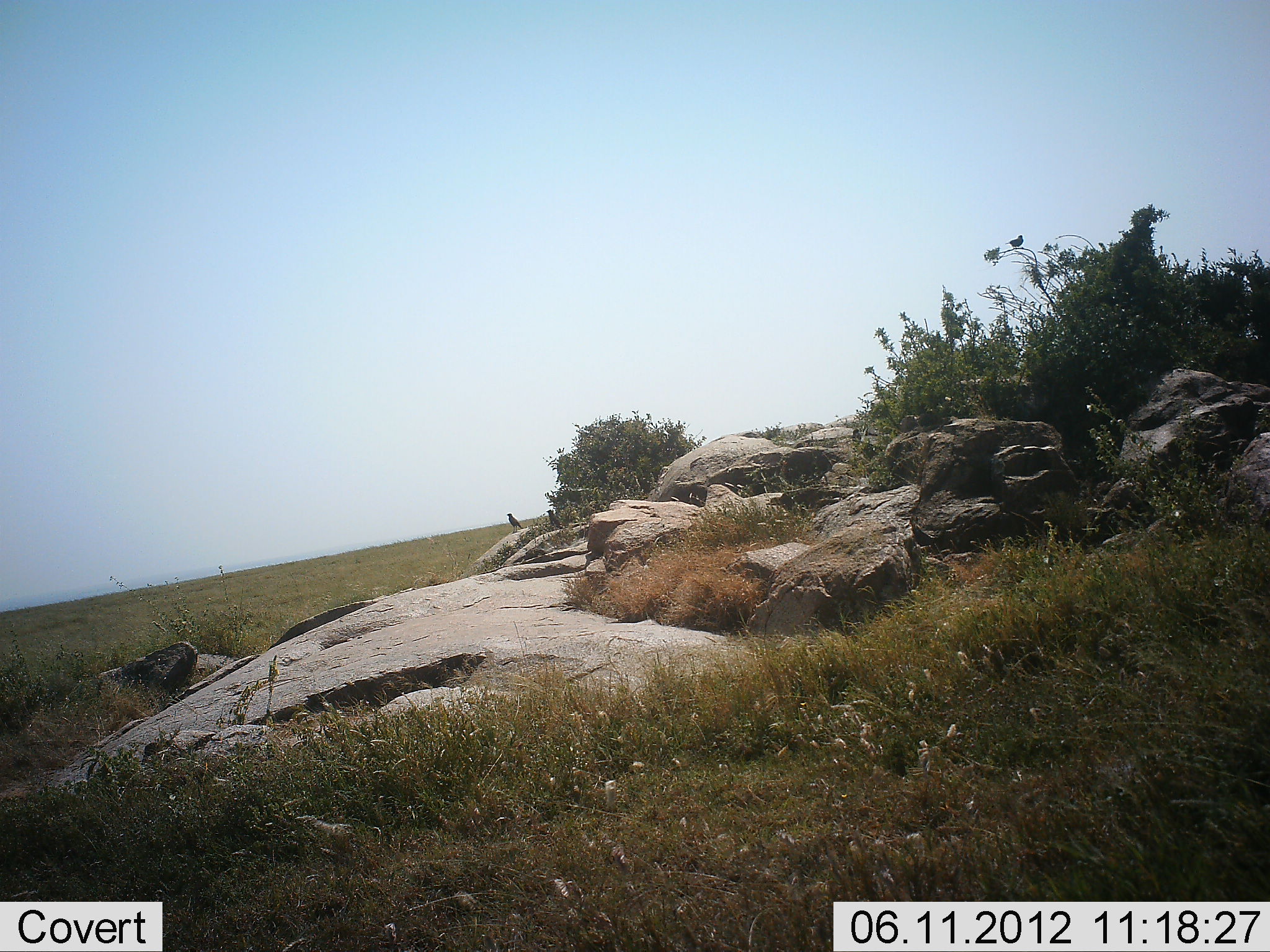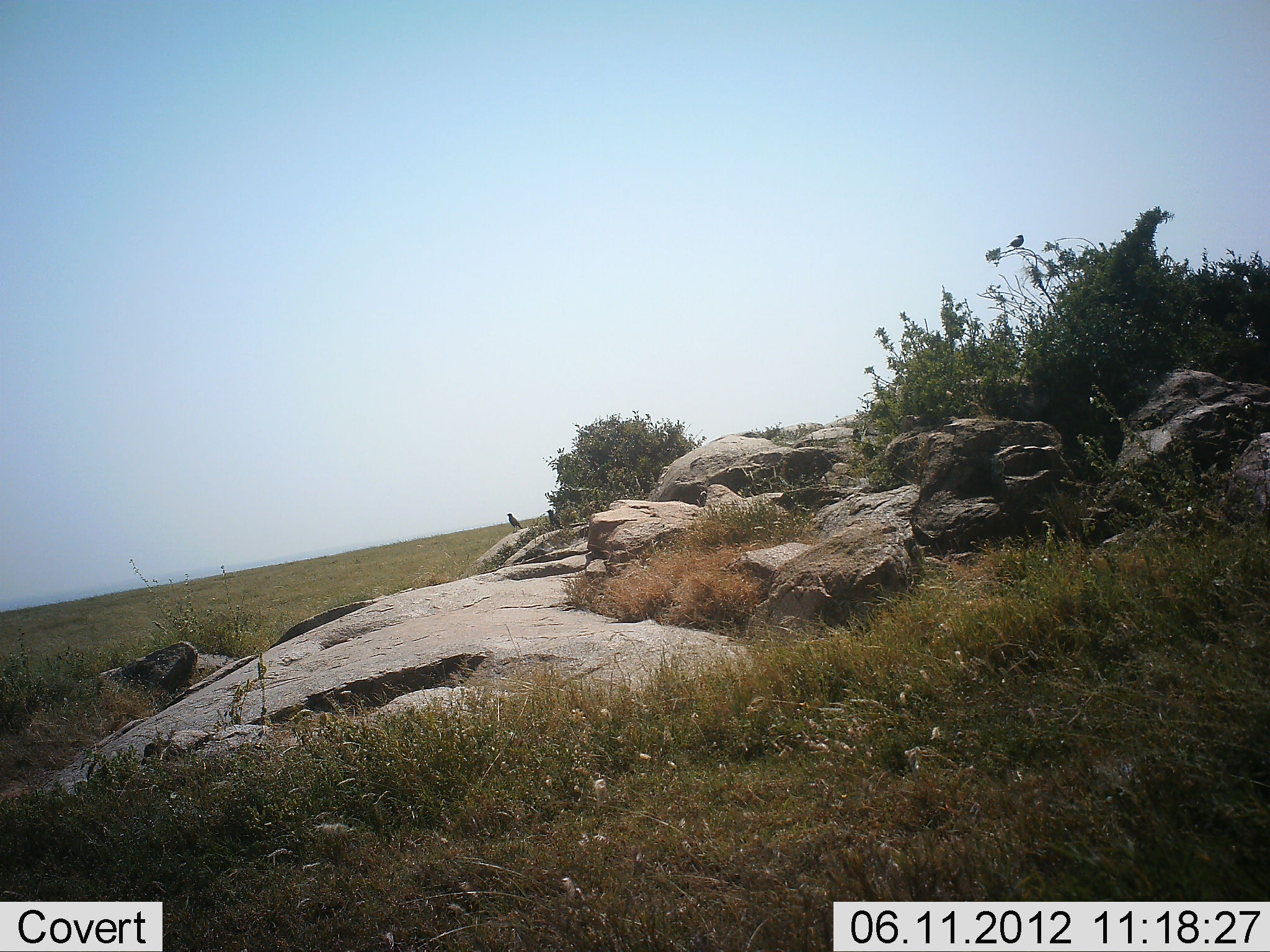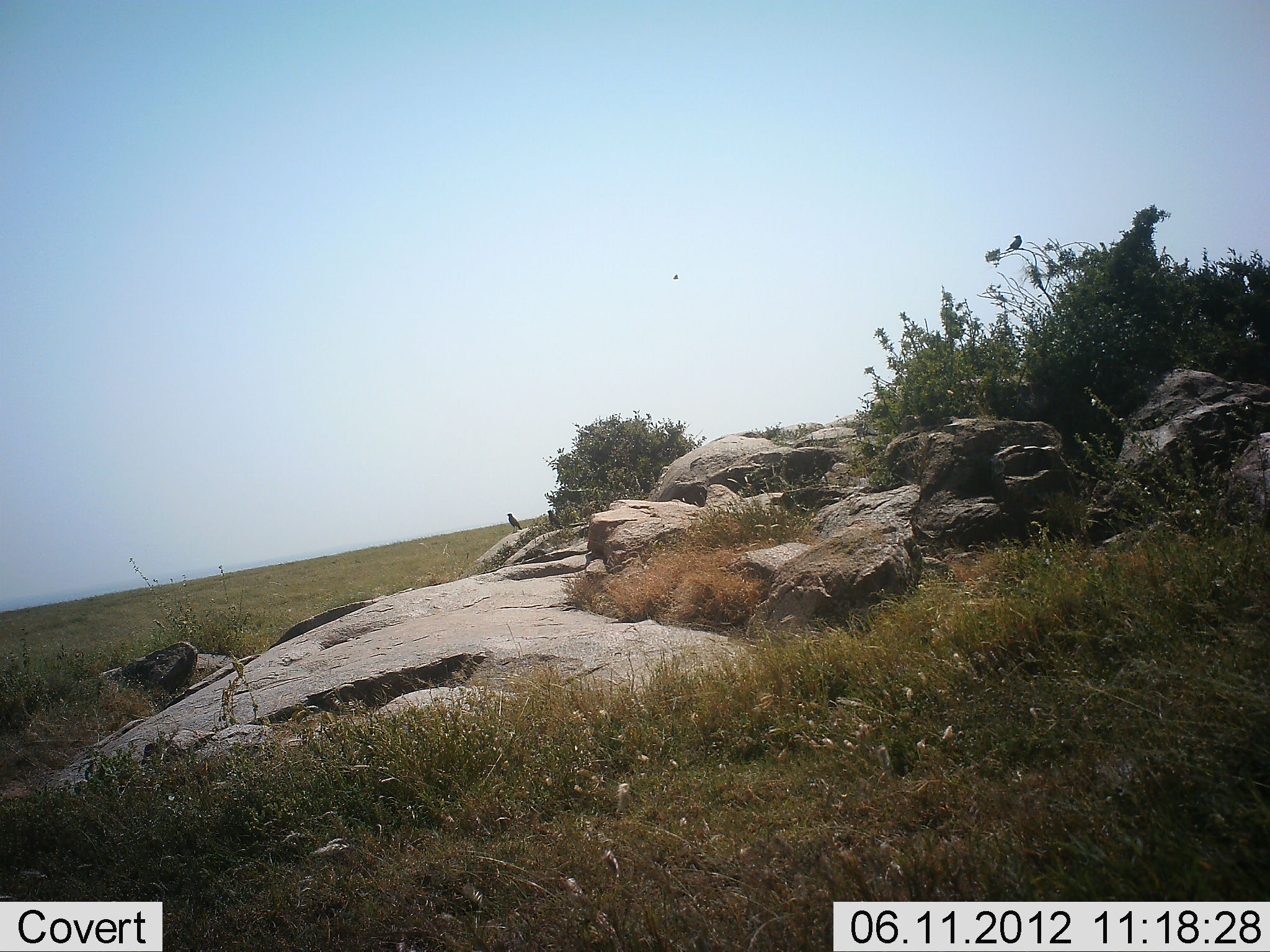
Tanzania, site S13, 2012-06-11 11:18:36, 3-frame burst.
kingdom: Animalia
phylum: Chordata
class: Aves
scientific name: Aves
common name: bird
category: otherbird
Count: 2.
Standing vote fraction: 78%.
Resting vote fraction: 22%.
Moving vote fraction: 0%.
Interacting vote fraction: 0%.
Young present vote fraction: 0%.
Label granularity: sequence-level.